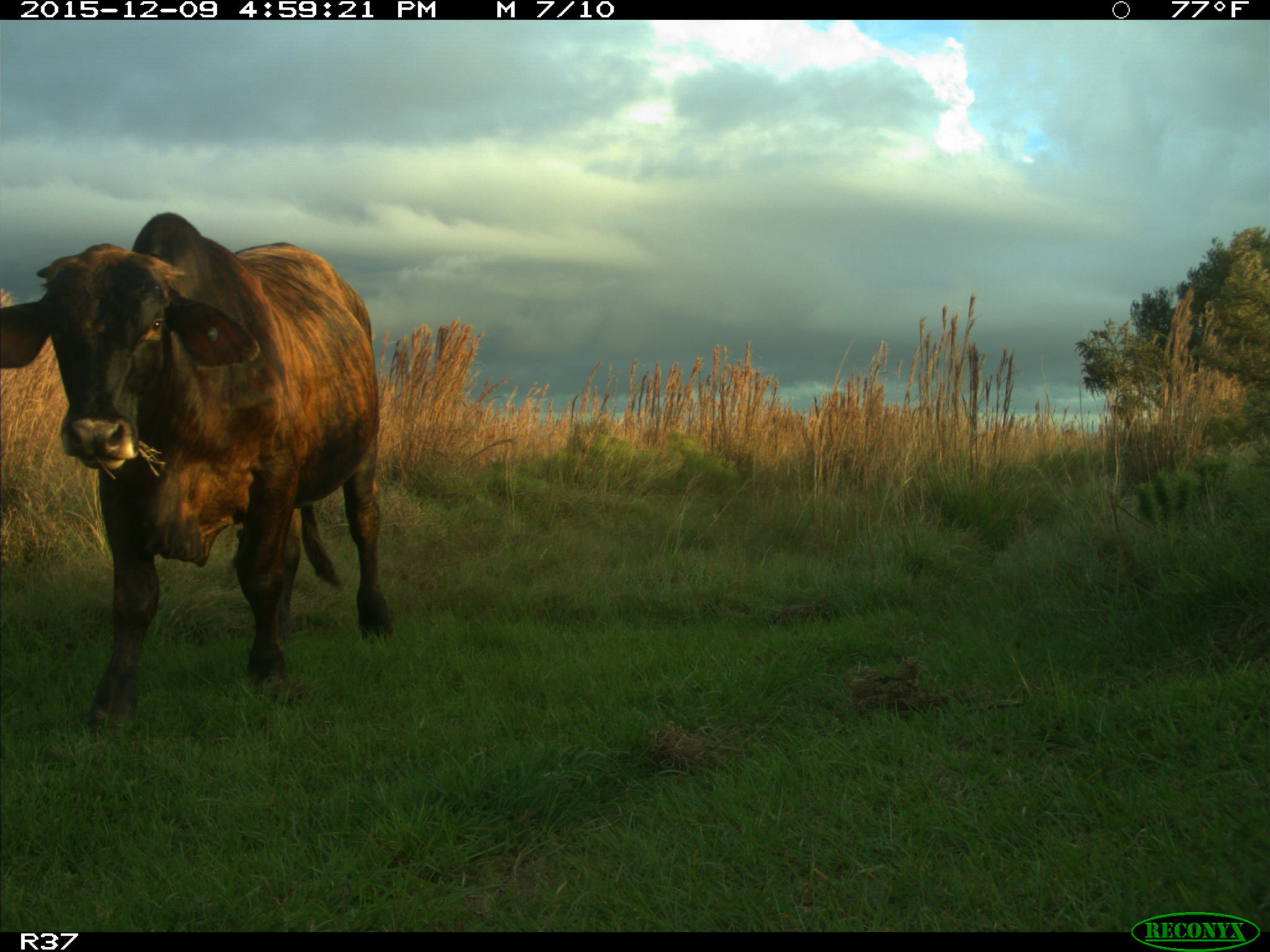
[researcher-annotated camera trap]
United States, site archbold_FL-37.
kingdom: Animalia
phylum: Chordata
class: Mammalia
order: Artiodactyla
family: Bovidae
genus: Bos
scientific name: Bos taurus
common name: domestic cow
Bos taurus (domestic cow).